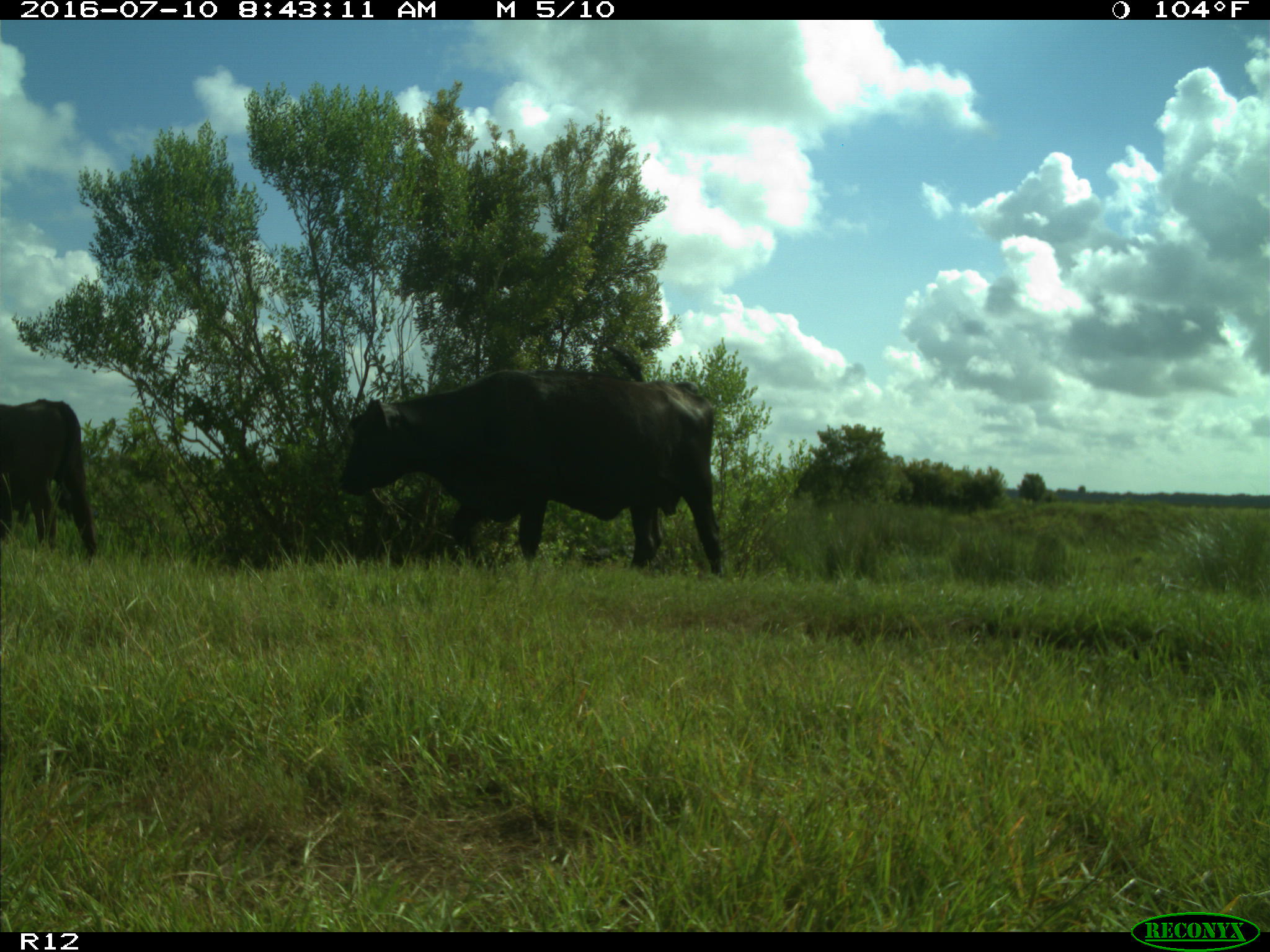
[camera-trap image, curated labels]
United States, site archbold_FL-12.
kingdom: Animalia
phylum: Chordata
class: Mammalia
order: Artiodactyla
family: Bovidae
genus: Bos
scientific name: Bos taurus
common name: domestic cow